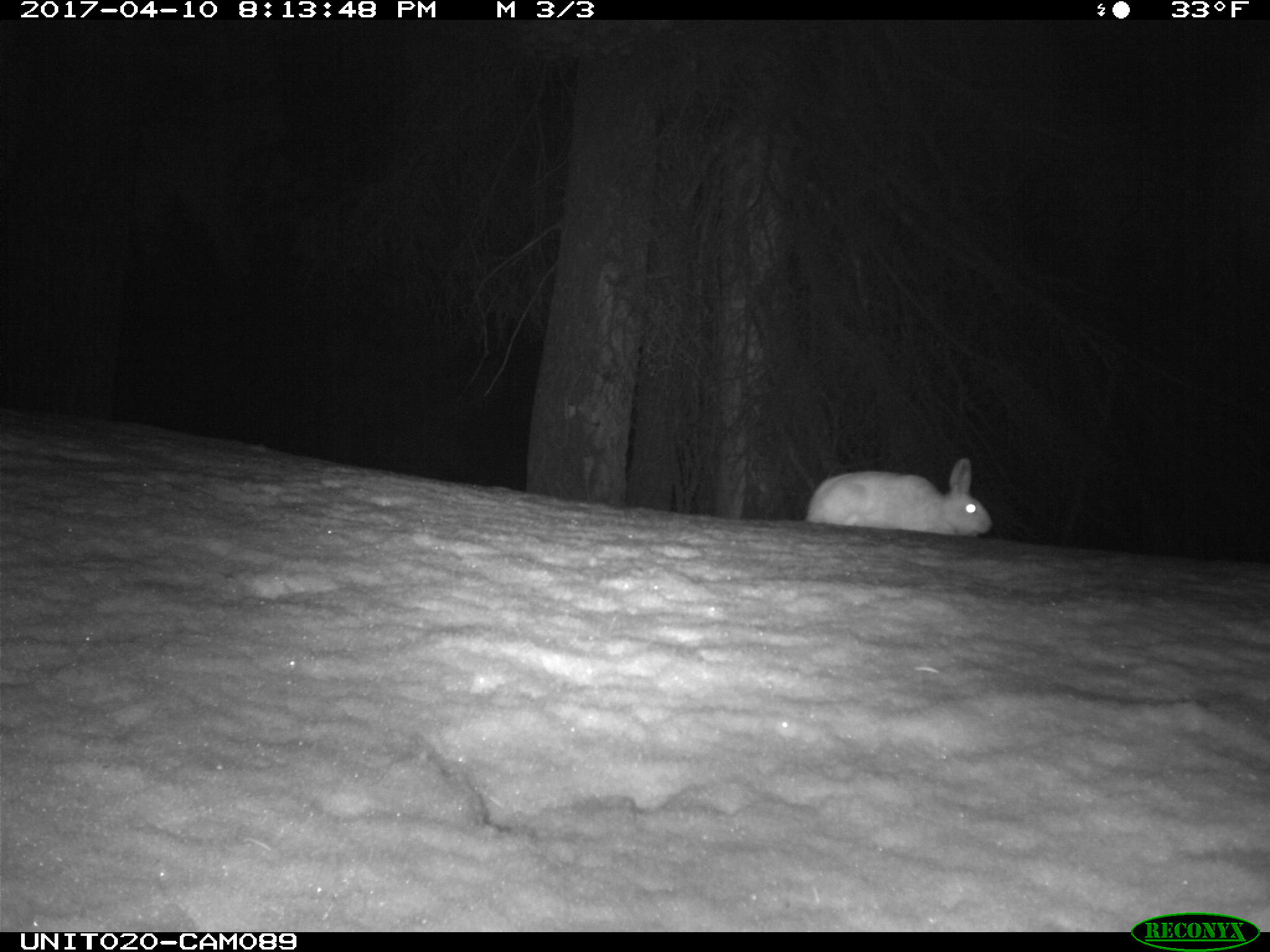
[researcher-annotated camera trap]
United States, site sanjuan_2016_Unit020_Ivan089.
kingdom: Animalia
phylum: Chordata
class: Mammalia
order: Lagomorpha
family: Leporidae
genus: Lepus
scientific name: Lepus americanus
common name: snowshoe hare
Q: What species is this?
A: Lepus americanus (snowshoe hare).